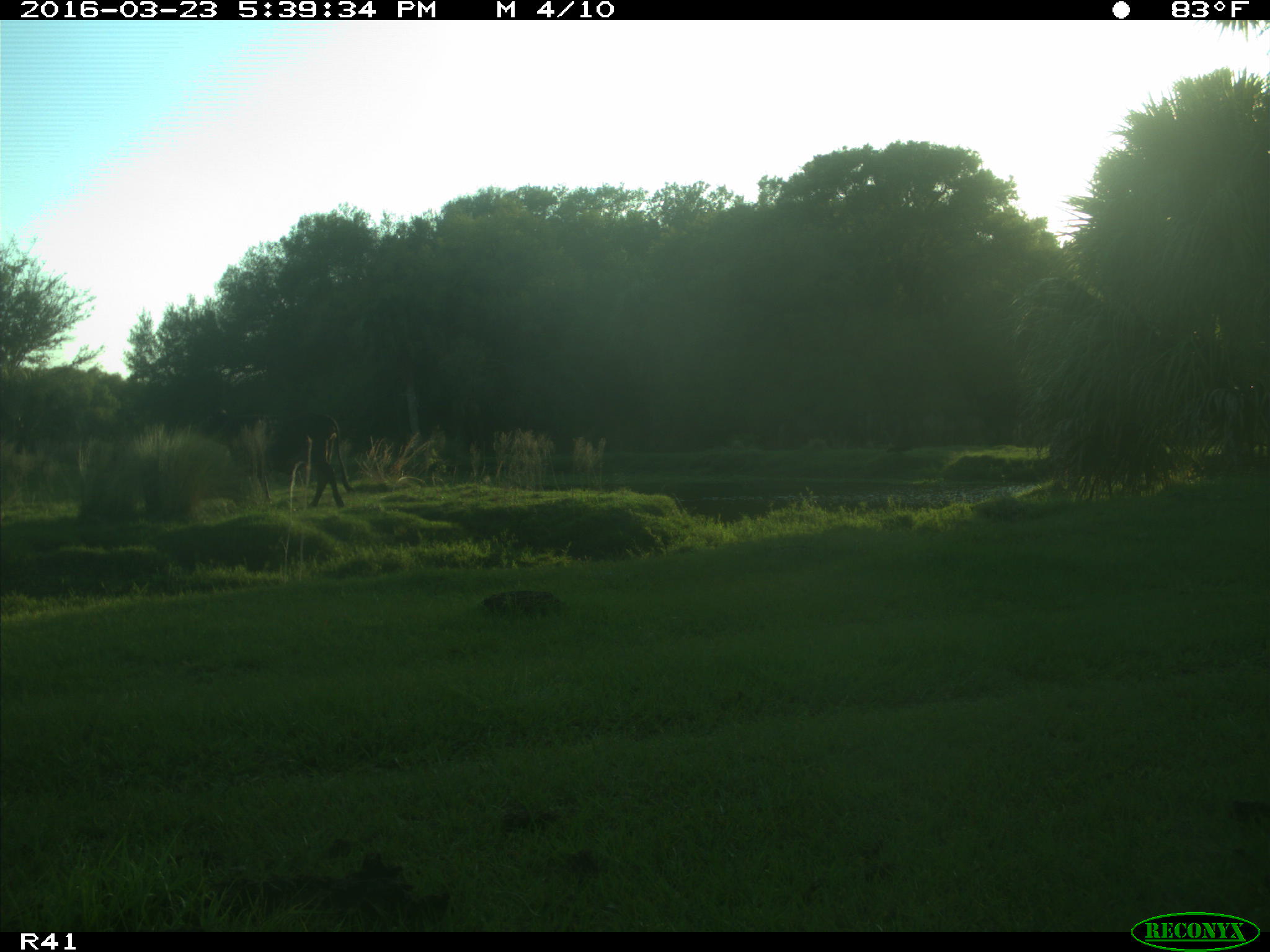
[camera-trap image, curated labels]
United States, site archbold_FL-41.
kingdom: Animalia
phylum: Chordata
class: Mammalia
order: Artiodactyla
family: Bovidae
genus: Bos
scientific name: Bos taurus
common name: domestic cow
Bos taurus (domestic cow).